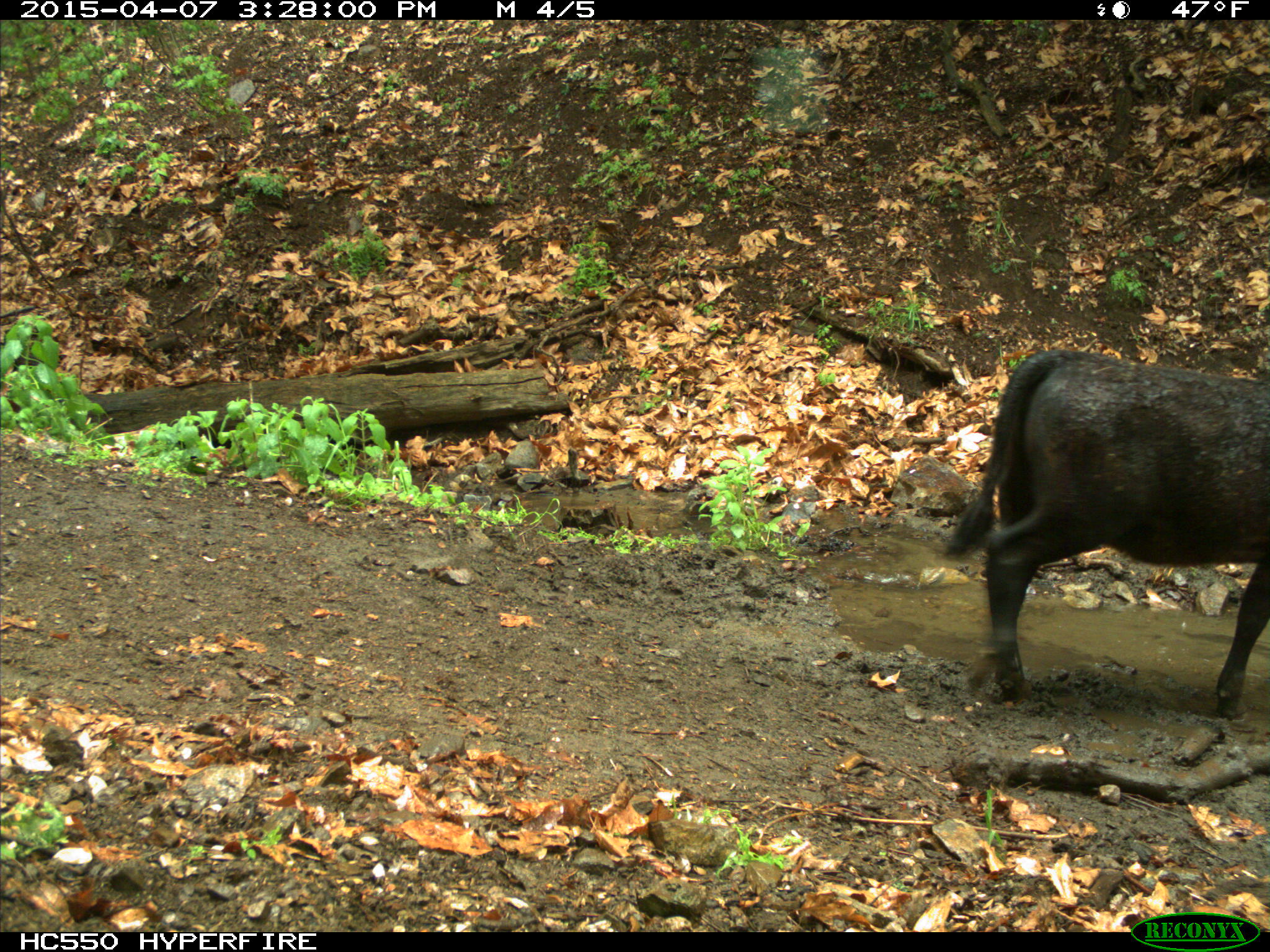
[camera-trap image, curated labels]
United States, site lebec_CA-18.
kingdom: Animalia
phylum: Chordata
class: Mammalia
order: Artiodactyla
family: Bovidae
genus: Bos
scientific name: Bos taurus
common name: domestic cow